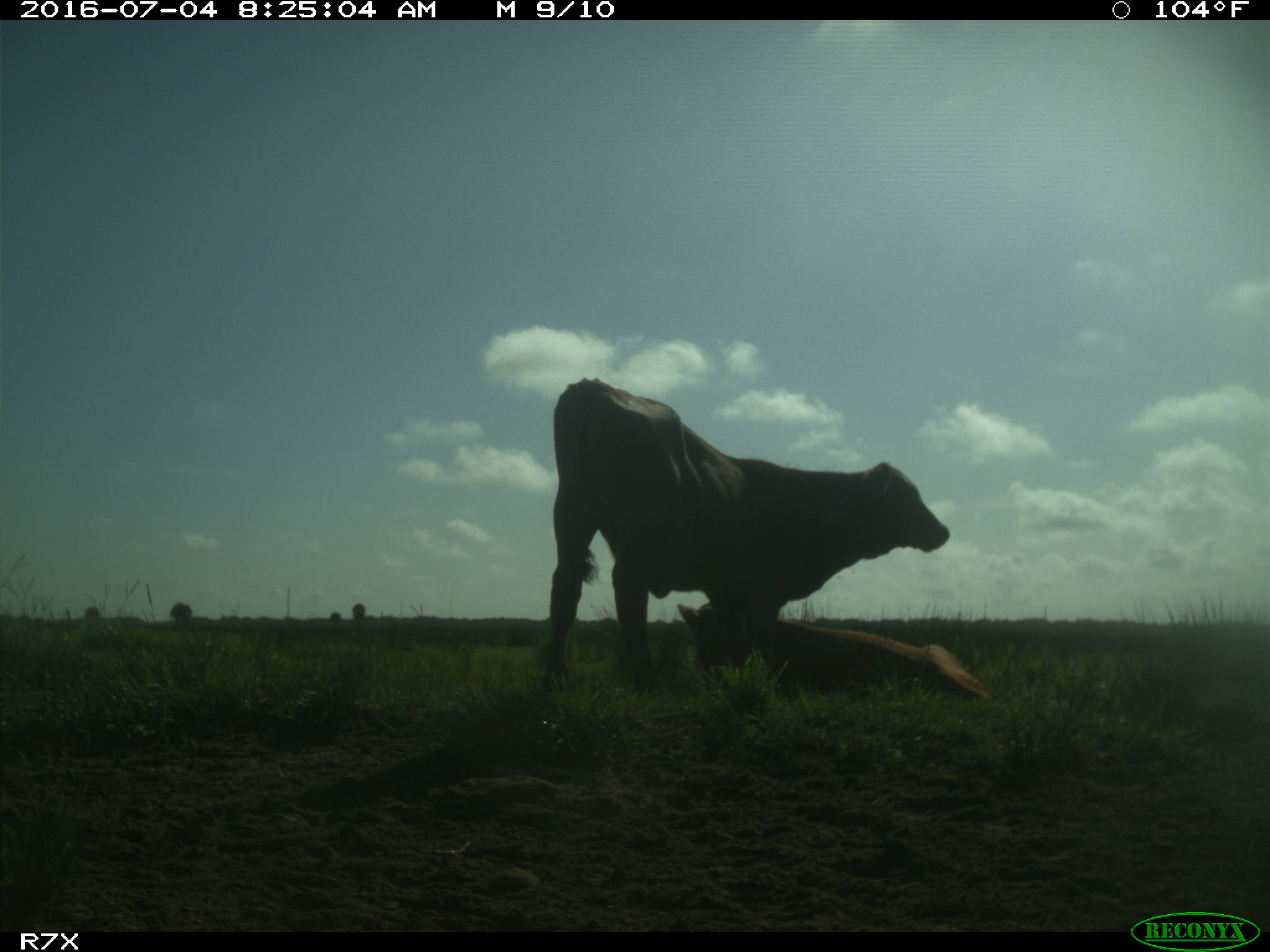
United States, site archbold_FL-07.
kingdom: Animalia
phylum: Chordata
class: Mammalia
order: Artiodactyla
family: Bovidae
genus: Bos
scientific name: Bos taurus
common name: domestic cow